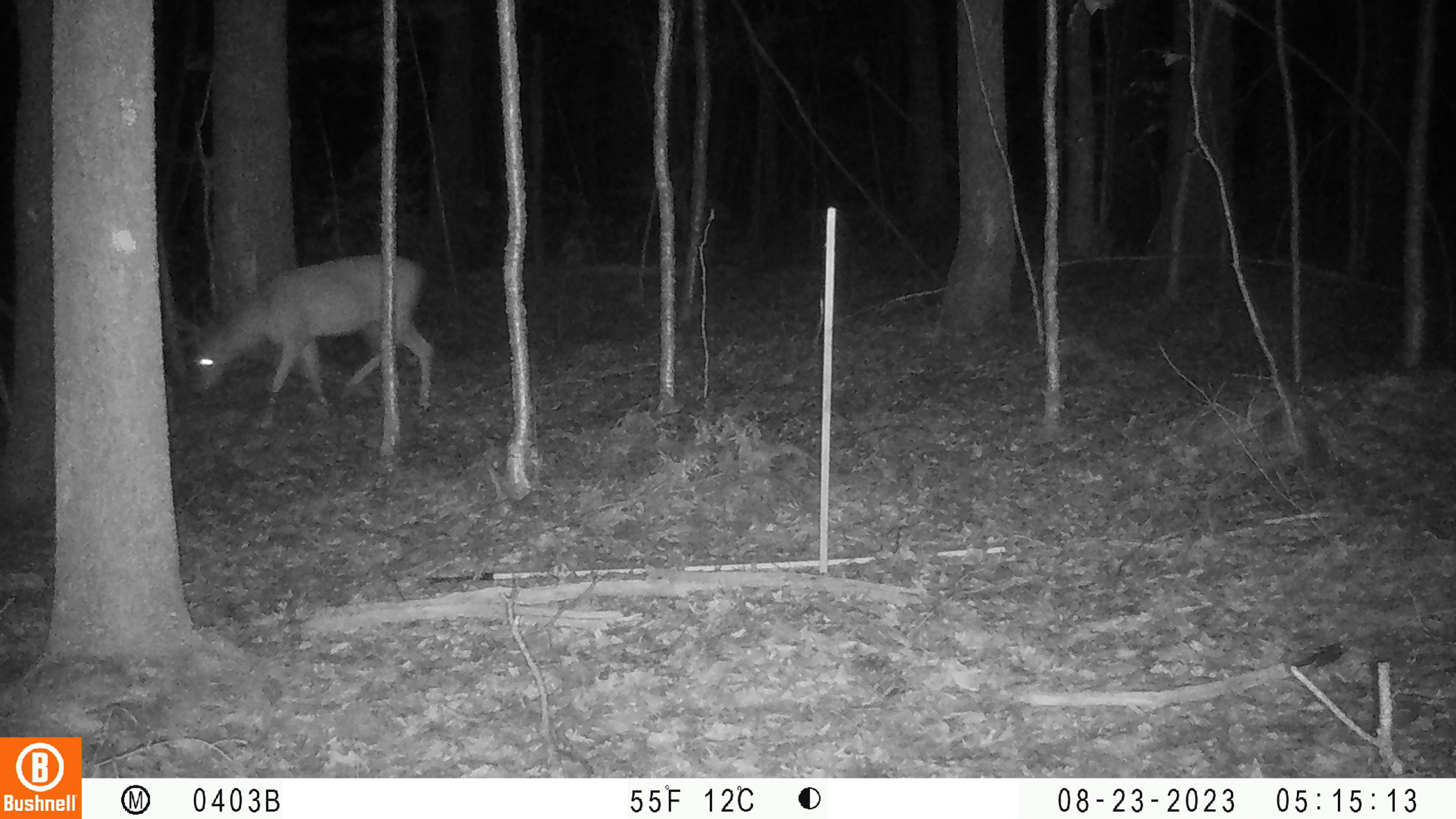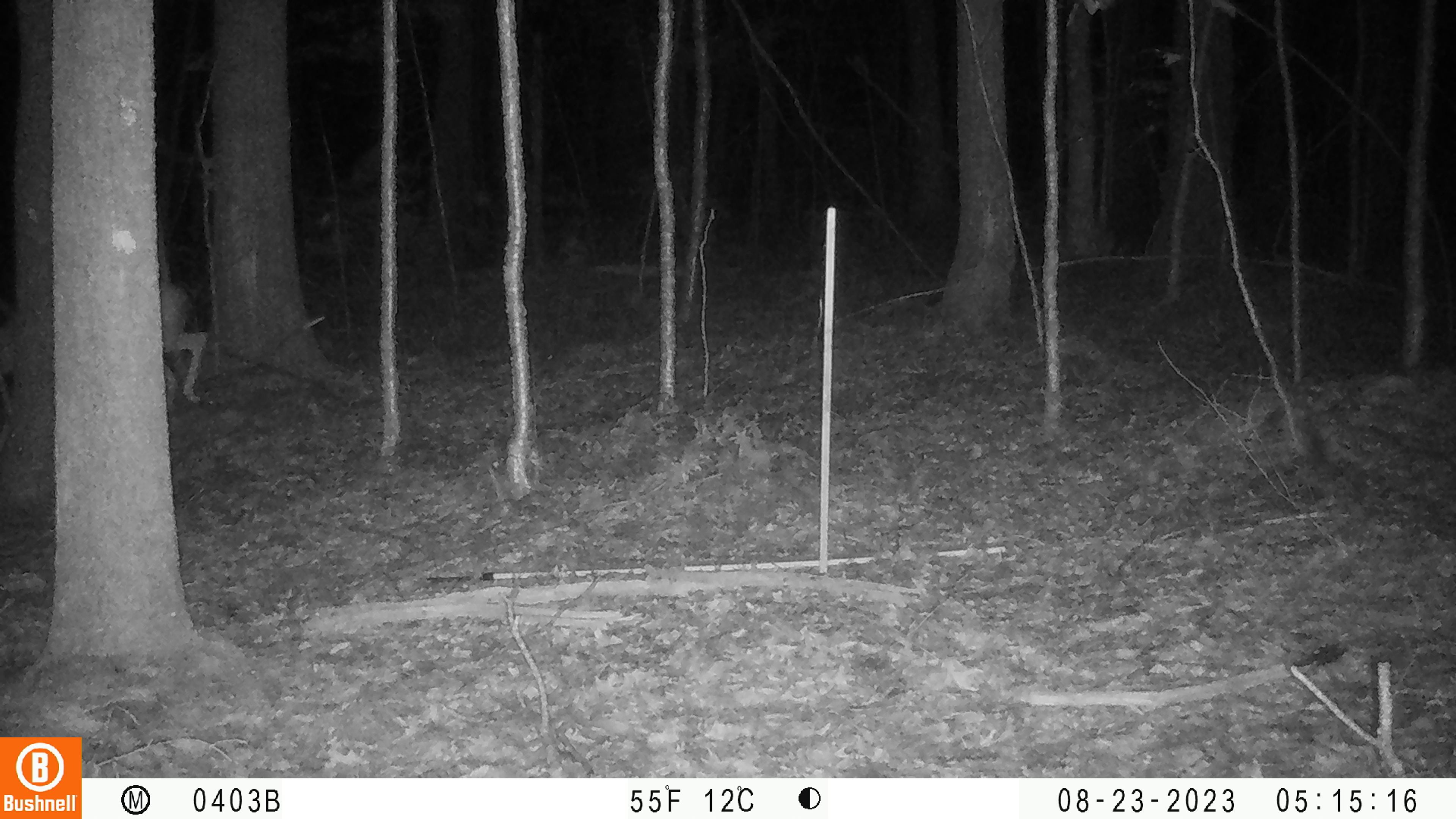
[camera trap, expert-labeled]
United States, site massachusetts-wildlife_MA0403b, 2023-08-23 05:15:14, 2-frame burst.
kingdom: Animalia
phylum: Chordata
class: Mammalia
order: Artiodactyla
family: Cervidae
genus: Odocoileus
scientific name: Odocoileus virginianus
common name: white-tailed deer